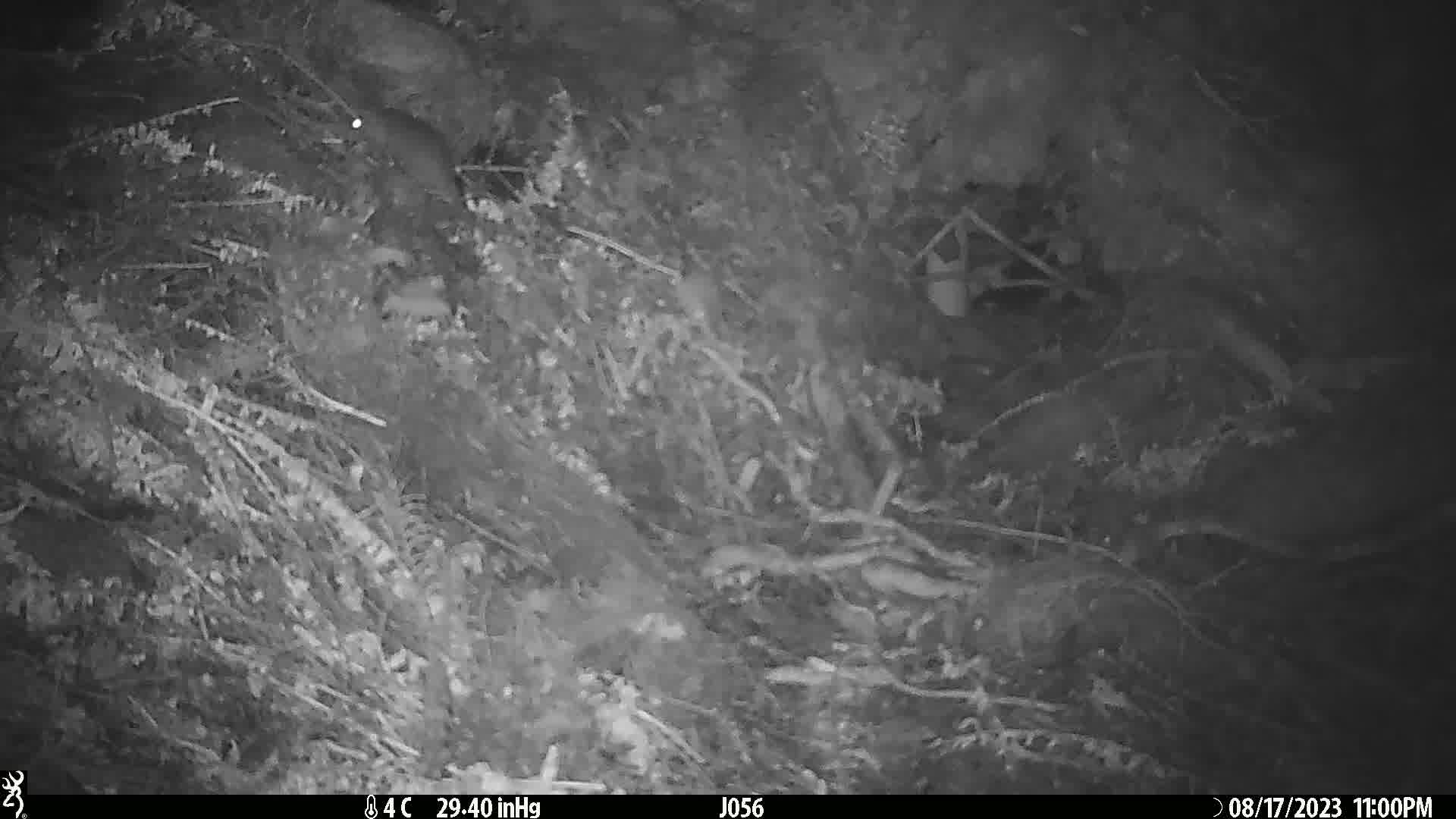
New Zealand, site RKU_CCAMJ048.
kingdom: Animalia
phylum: Chordata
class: Mammalia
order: Rodentia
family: Muridae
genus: Rattus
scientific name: Rattus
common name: rat